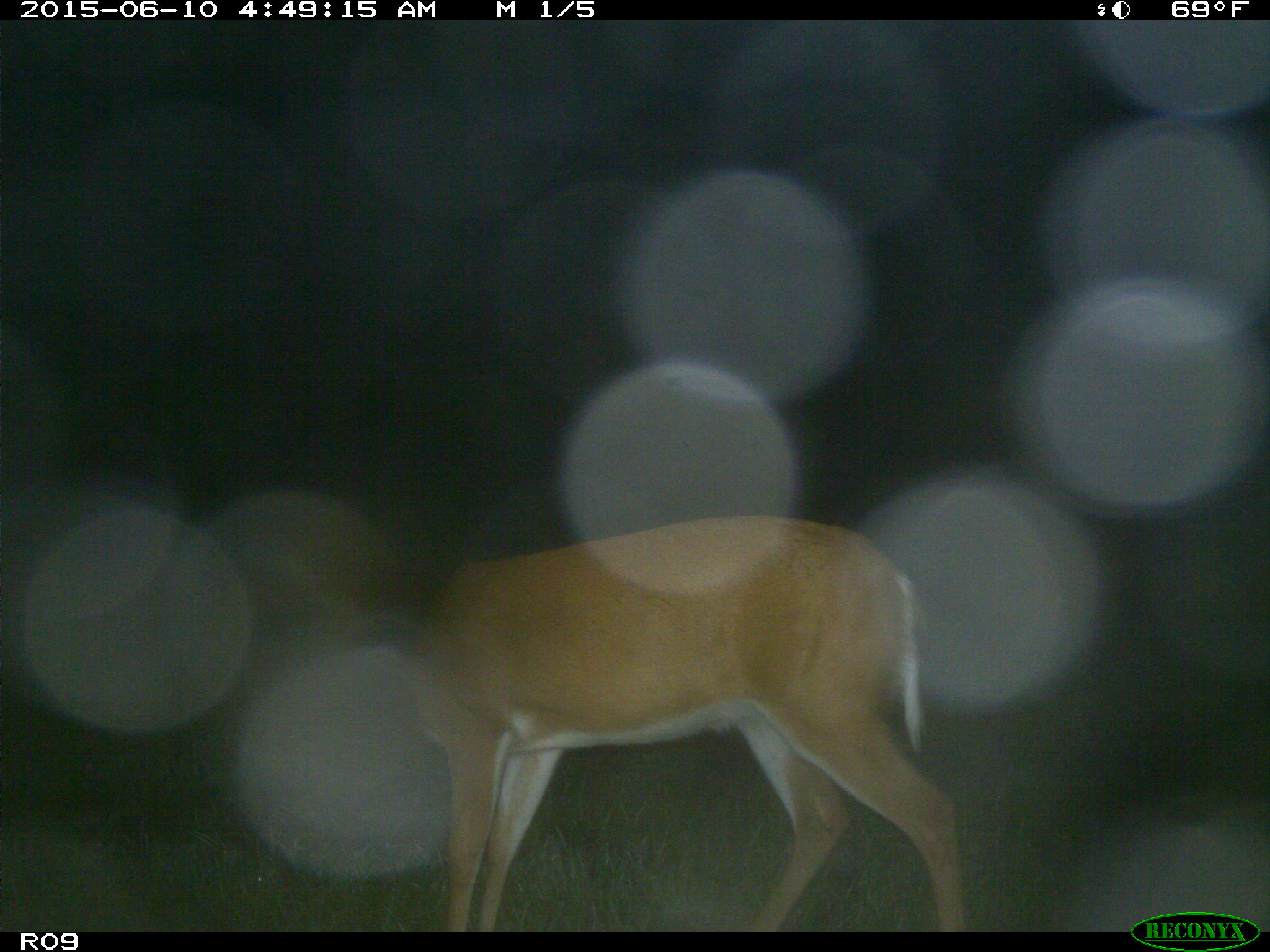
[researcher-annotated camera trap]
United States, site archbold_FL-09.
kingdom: Animalia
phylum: Chordata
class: Mammalia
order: Artiodactyla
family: Cervidae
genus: Odocoileus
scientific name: Odocoileus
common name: deer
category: unidentified deer